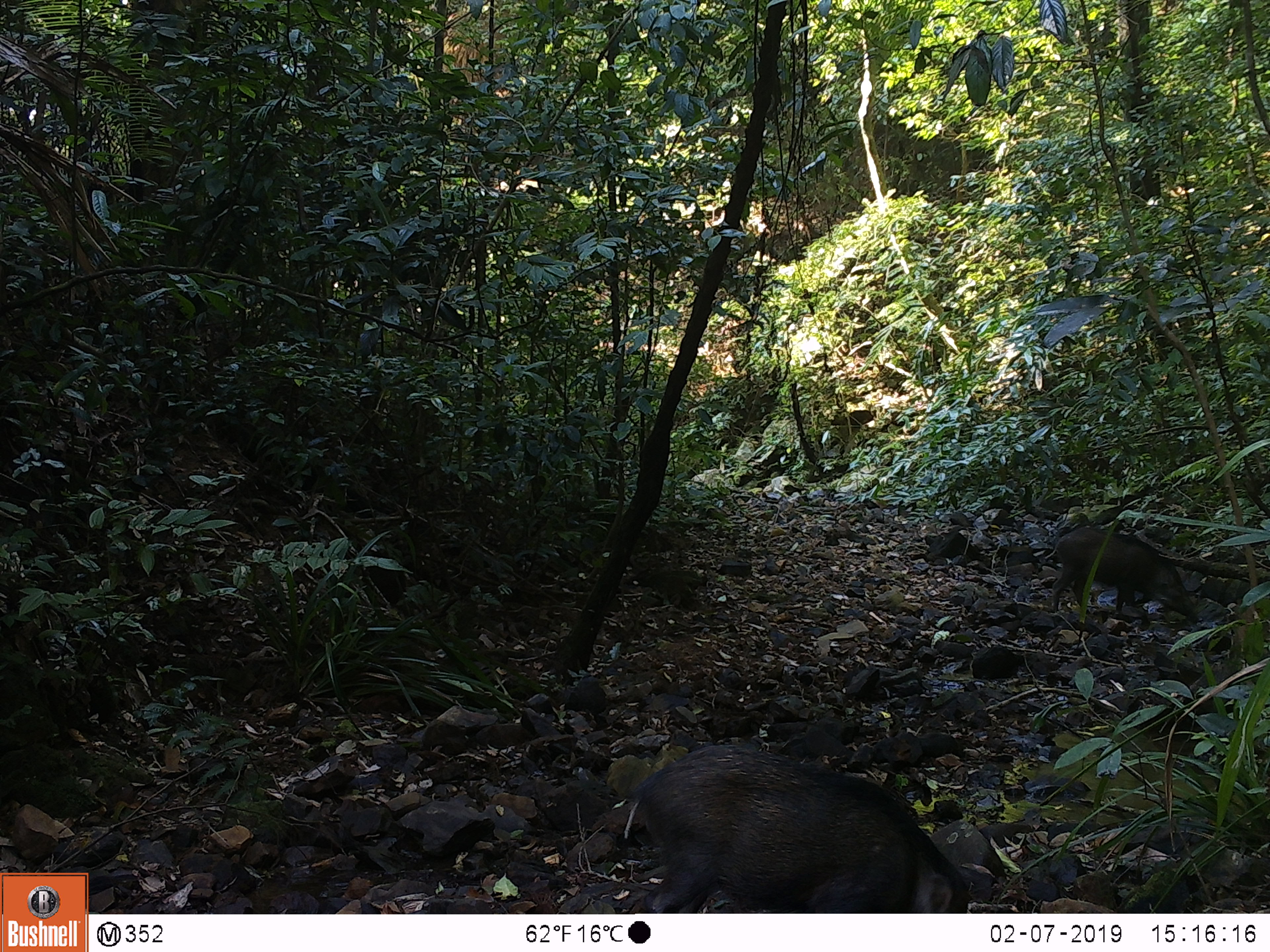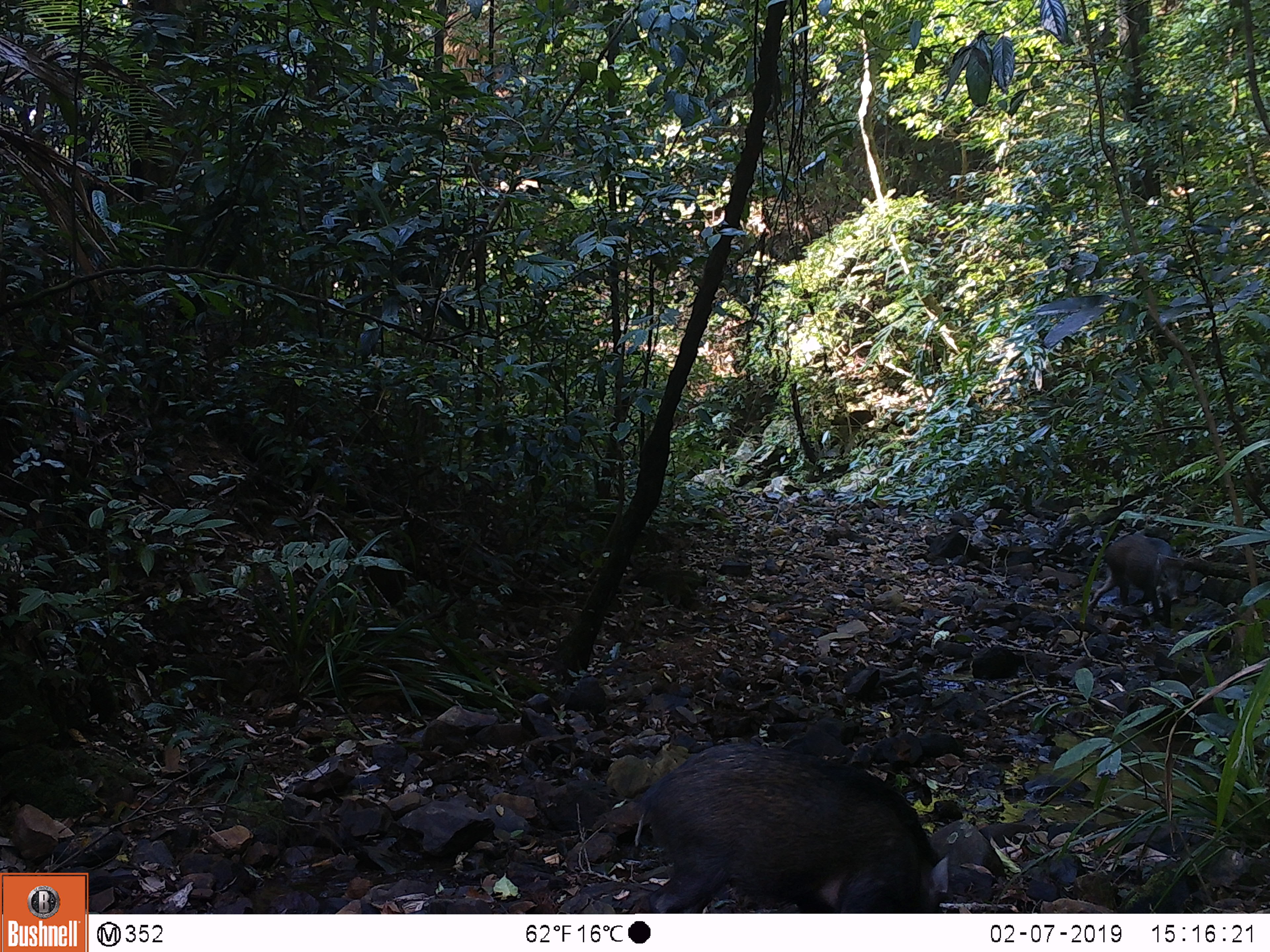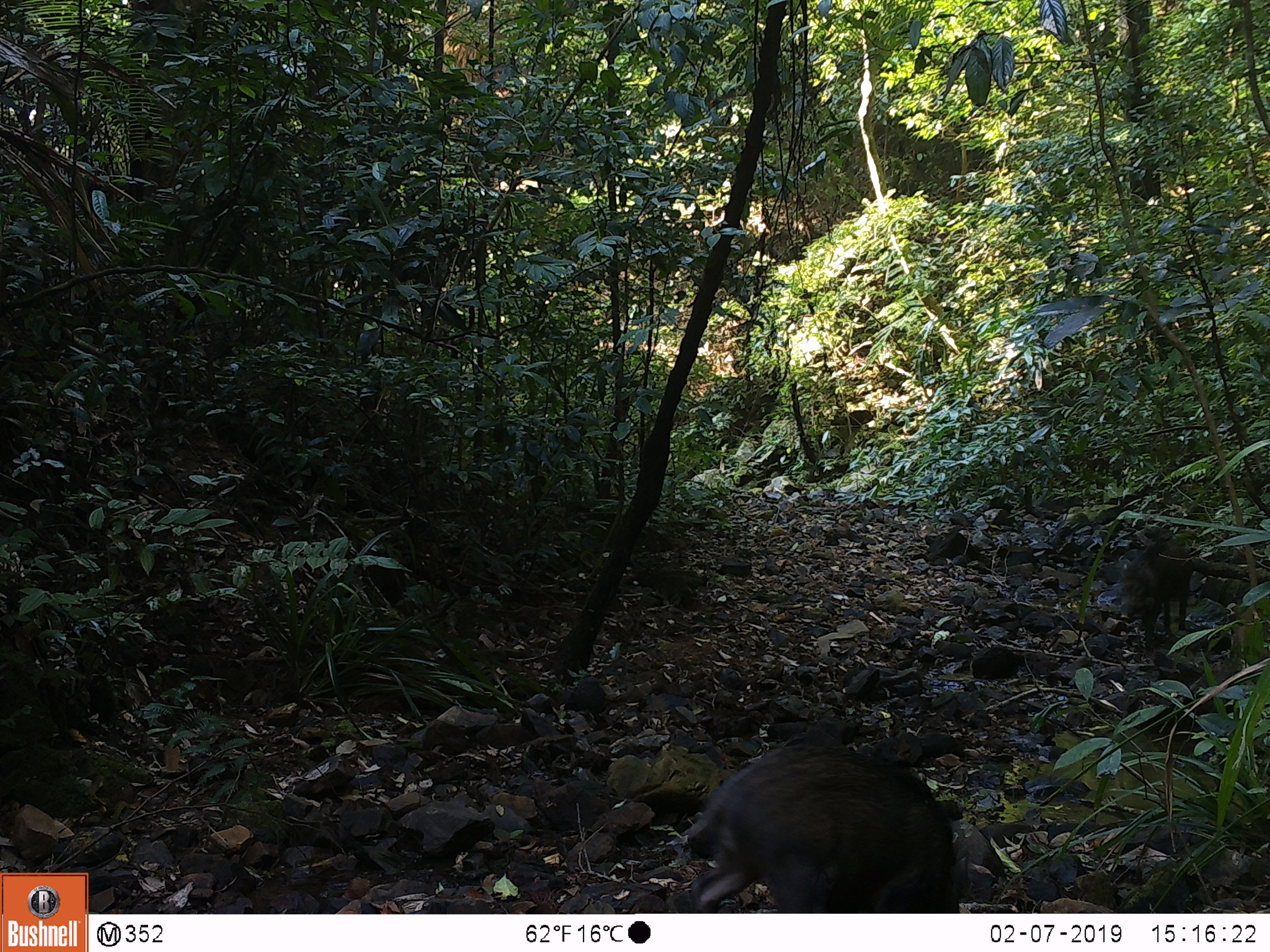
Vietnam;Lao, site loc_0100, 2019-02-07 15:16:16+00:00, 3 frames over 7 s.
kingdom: Animalia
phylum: Chordata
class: Mammalia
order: Artiodactyla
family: Suidae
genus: Sus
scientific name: Sus scrofa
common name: eurasian wild pig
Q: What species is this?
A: Eurasian wild pig (Sus scrofa).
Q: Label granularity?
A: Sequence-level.